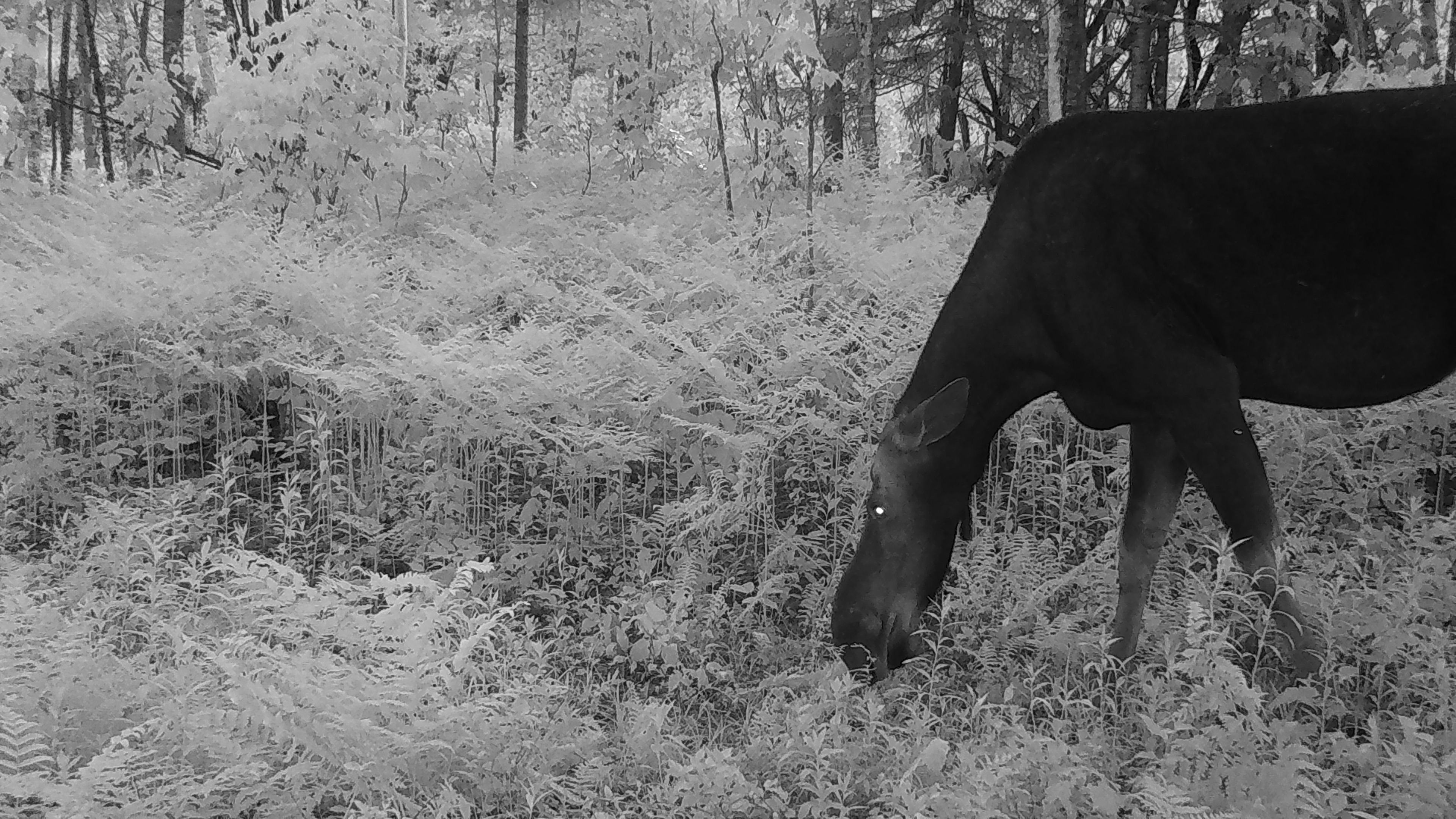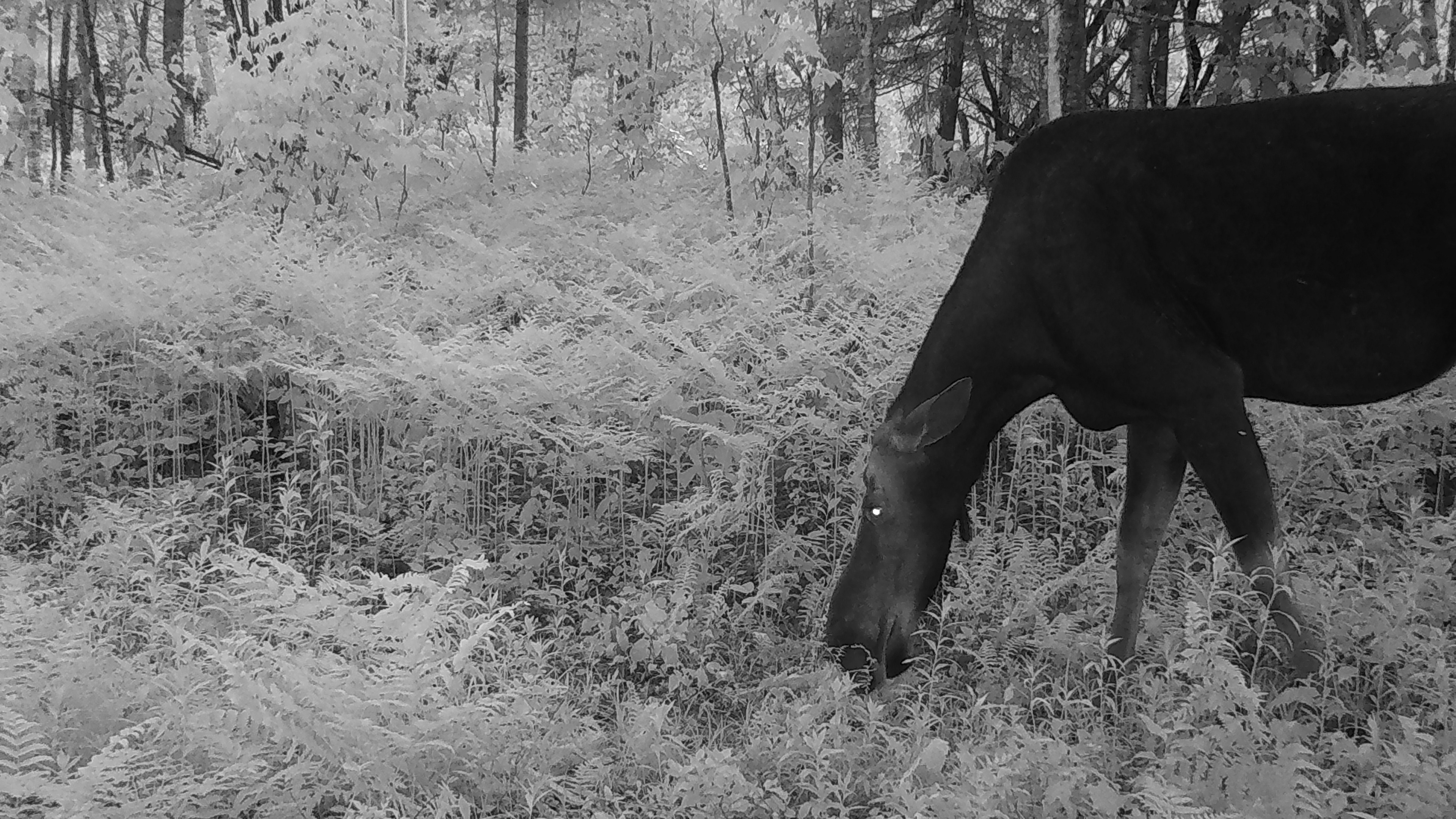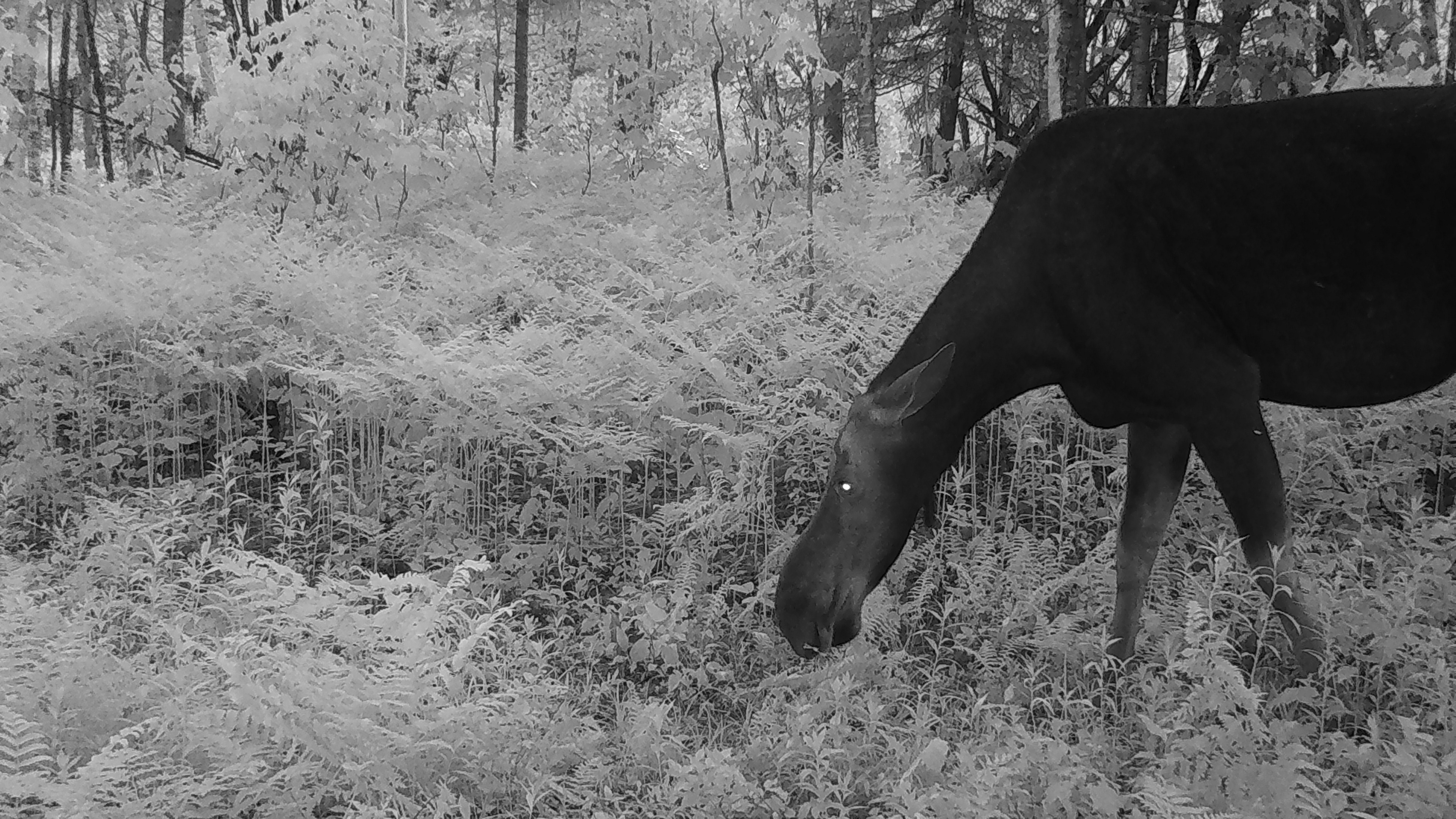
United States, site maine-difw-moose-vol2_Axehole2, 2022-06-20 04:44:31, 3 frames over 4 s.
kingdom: Animalia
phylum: Chordata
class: Mammalia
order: Artiodactyla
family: Cervidae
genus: Alces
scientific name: Alces alces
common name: moose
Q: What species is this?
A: Moose (Alces alces).